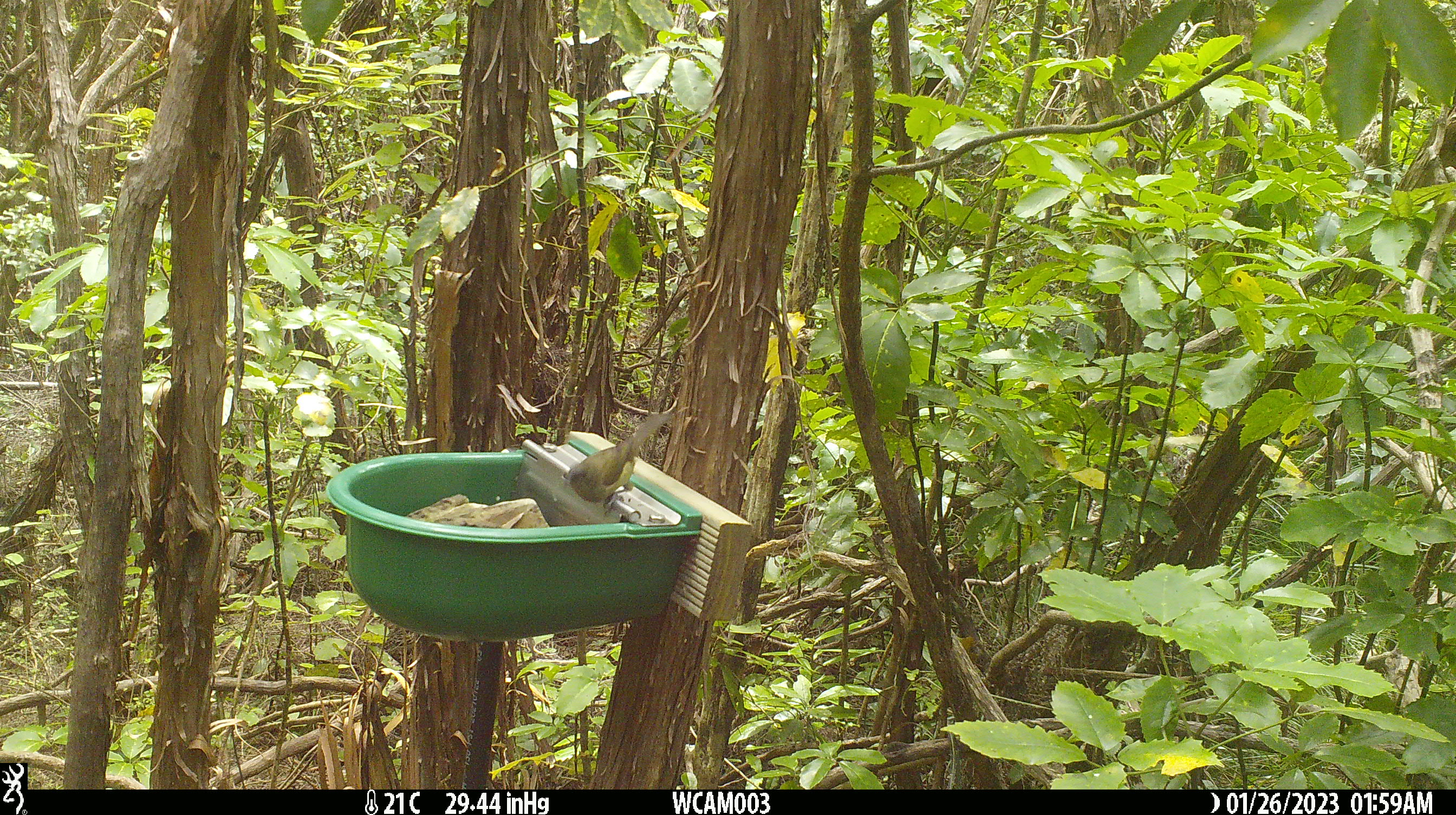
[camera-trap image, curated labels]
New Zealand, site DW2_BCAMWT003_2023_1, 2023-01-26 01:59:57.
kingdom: Animalia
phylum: Chordata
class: Aves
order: Passeriformes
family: Meliphagidae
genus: Anthornis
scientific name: Anthornis melanura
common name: new zealand bellbird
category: bellbird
Bellbird (new zealand bellbird) (Anthornis melanura).